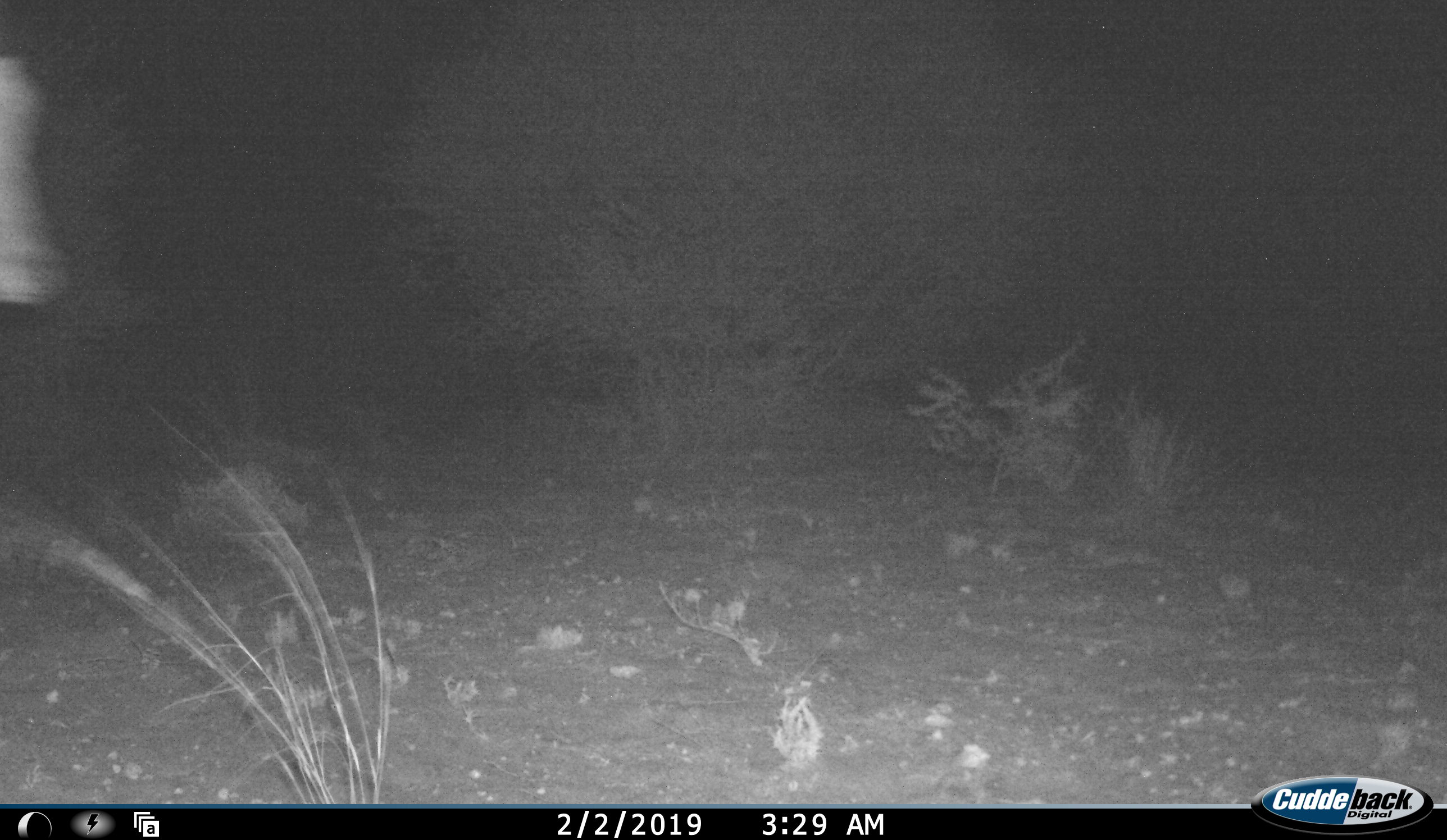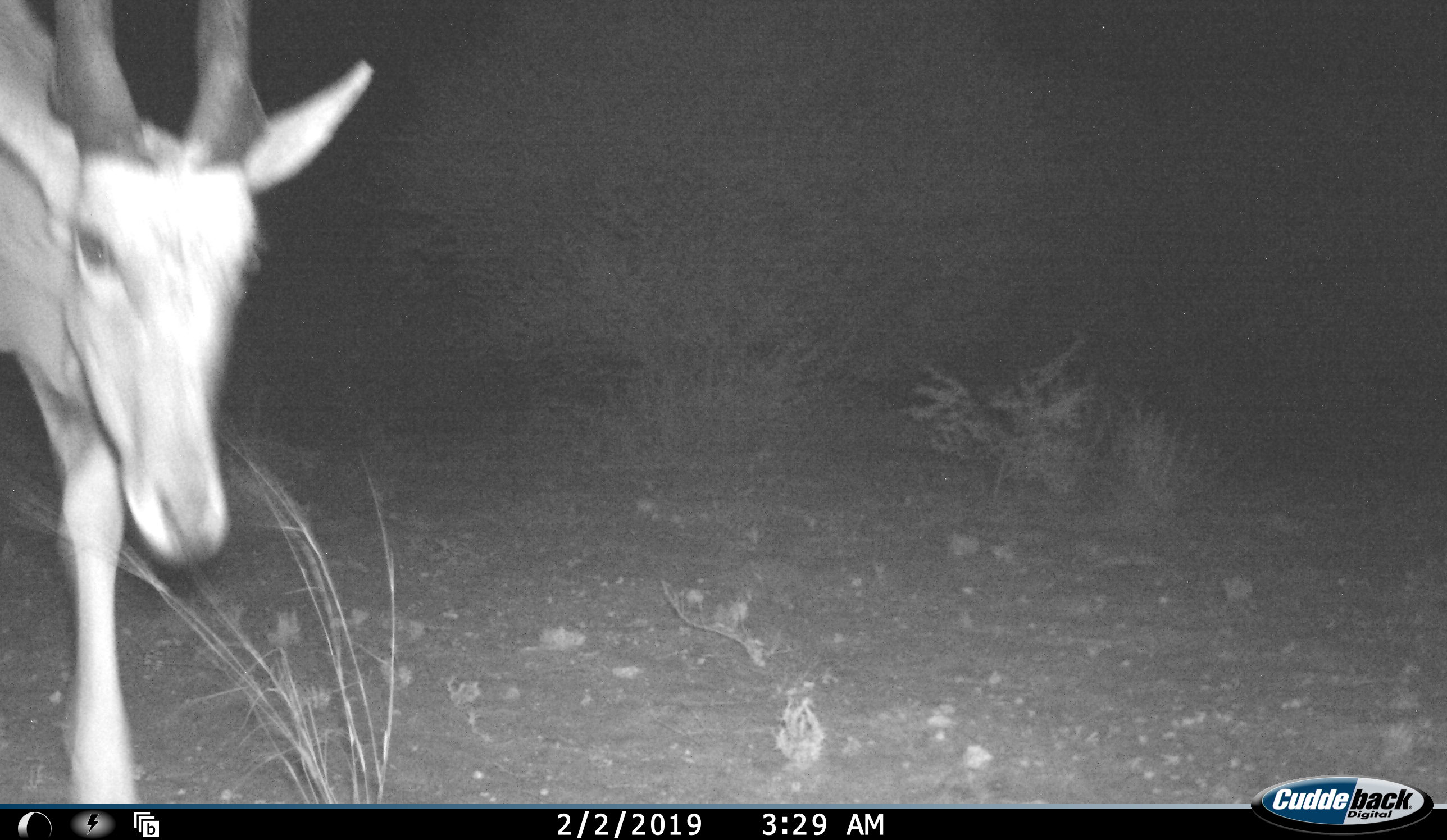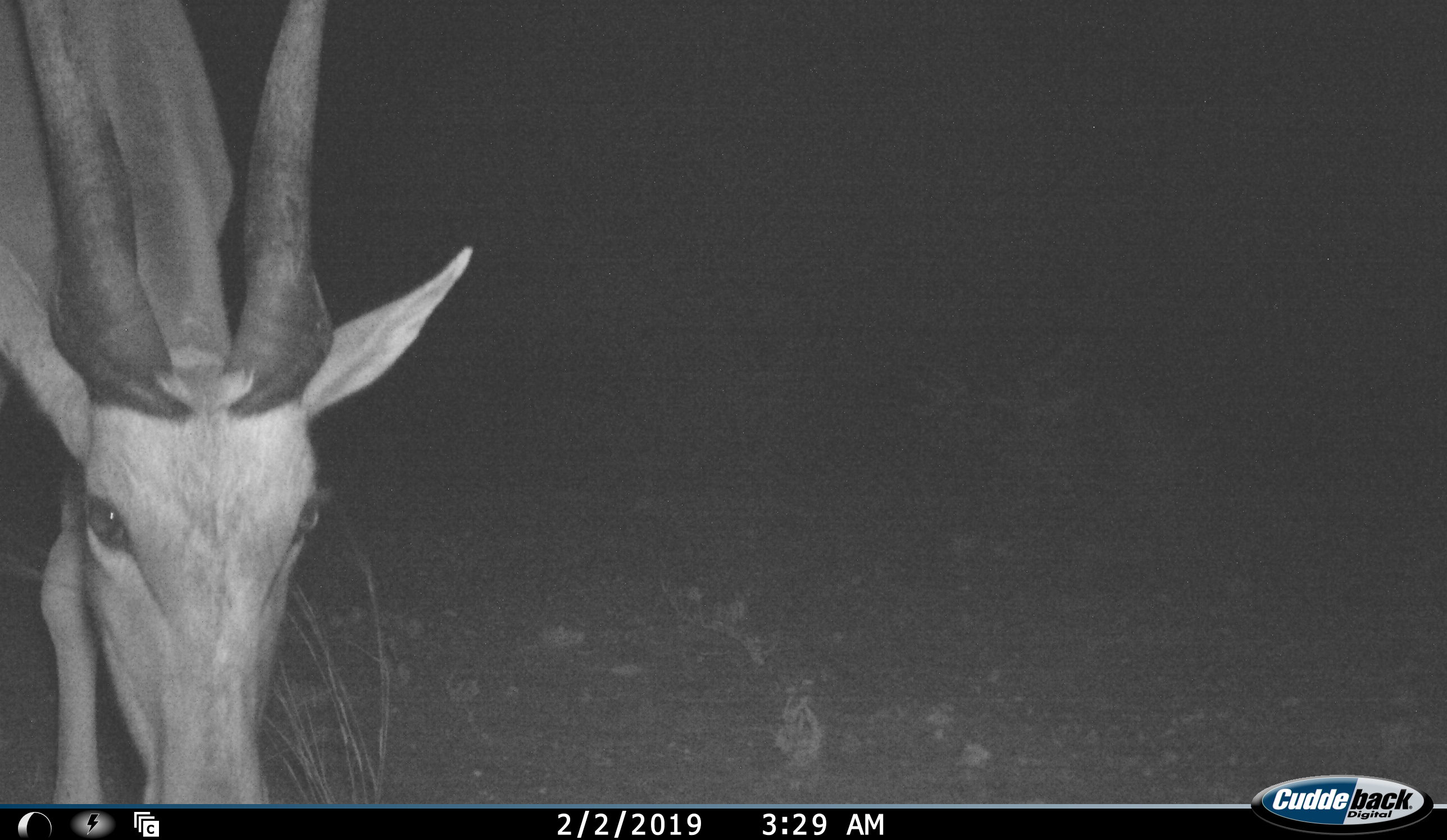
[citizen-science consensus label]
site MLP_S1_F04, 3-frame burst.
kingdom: Animalia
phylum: Chordata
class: Mammalia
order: Artiodactyla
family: Bovidae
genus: Tragelaphus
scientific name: Tragelaphus oryx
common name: eland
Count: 1.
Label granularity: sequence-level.